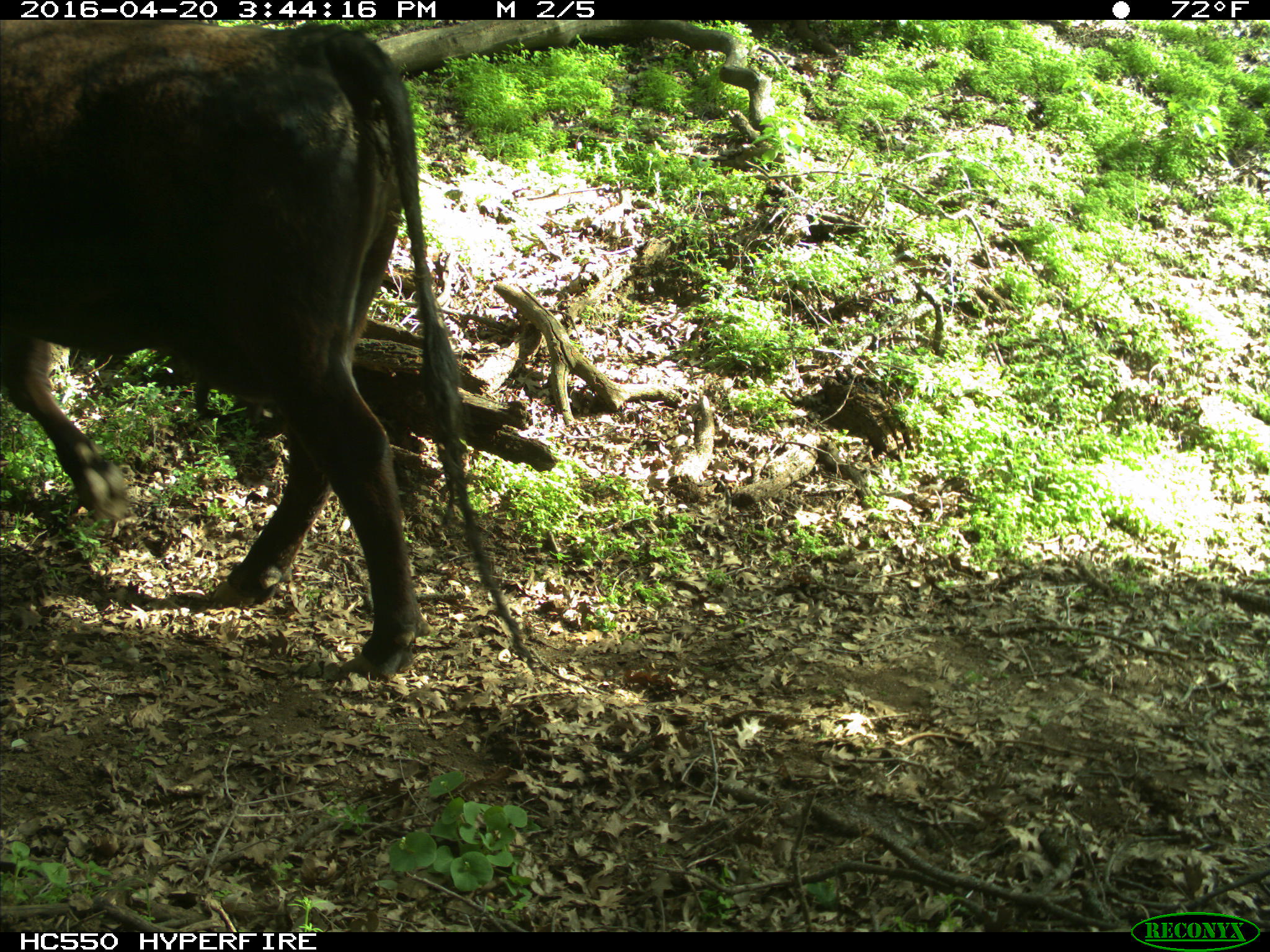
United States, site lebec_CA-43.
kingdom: Animalia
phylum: Chordata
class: Mammalia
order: Artiodactyla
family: Bovidae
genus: Bos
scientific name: Bos taurus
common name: domestic cow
Bos taurus (domestic cow).